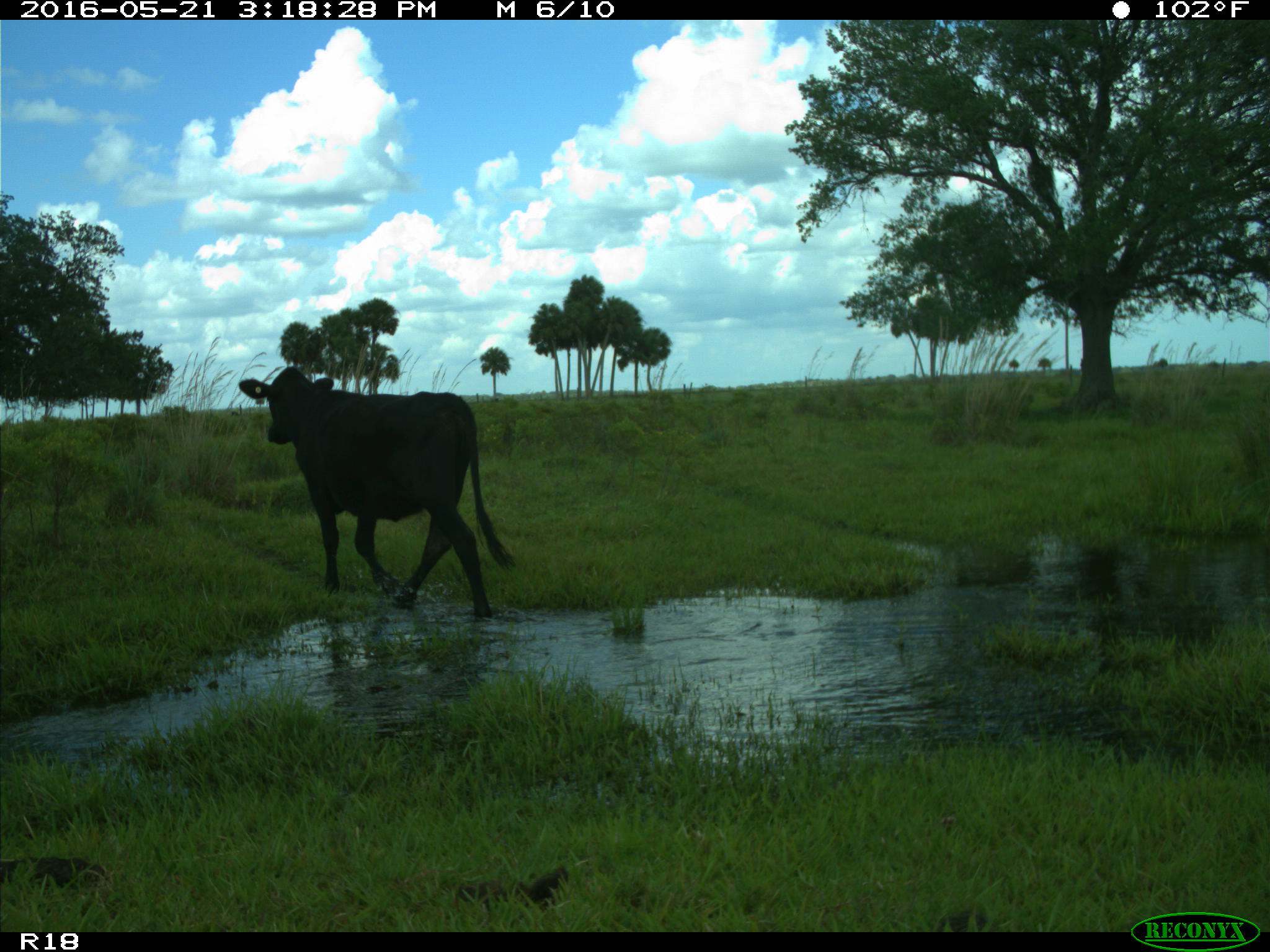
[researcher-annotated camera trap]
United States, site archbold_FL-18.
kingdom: Animalia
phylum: Chordata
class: Mammalia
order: Artiodactyla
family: Bovidae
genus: Bos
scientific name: Bos taurus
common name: domestic cow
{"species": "Bos taurus (domestic cow)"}